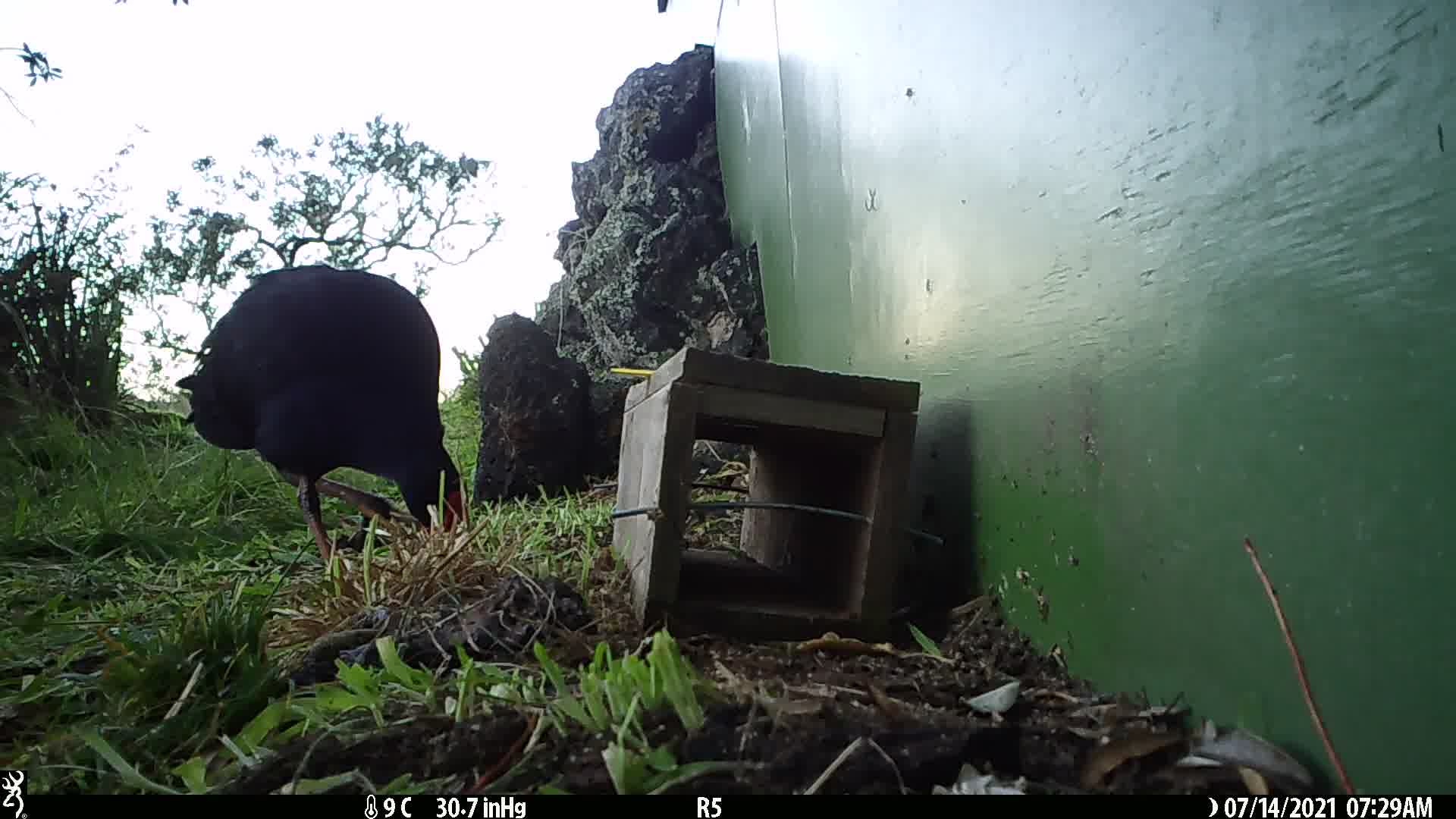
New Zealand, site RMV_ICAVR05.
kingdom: Animalia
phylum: Chordata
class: Aves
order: Gruiformes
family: Rallidae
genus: Porphyrio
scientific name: Porphyrio melanotus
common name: australasian swamphen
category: pukeko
Pukeko (australasian swamphen) (Porphyrio melanotus).